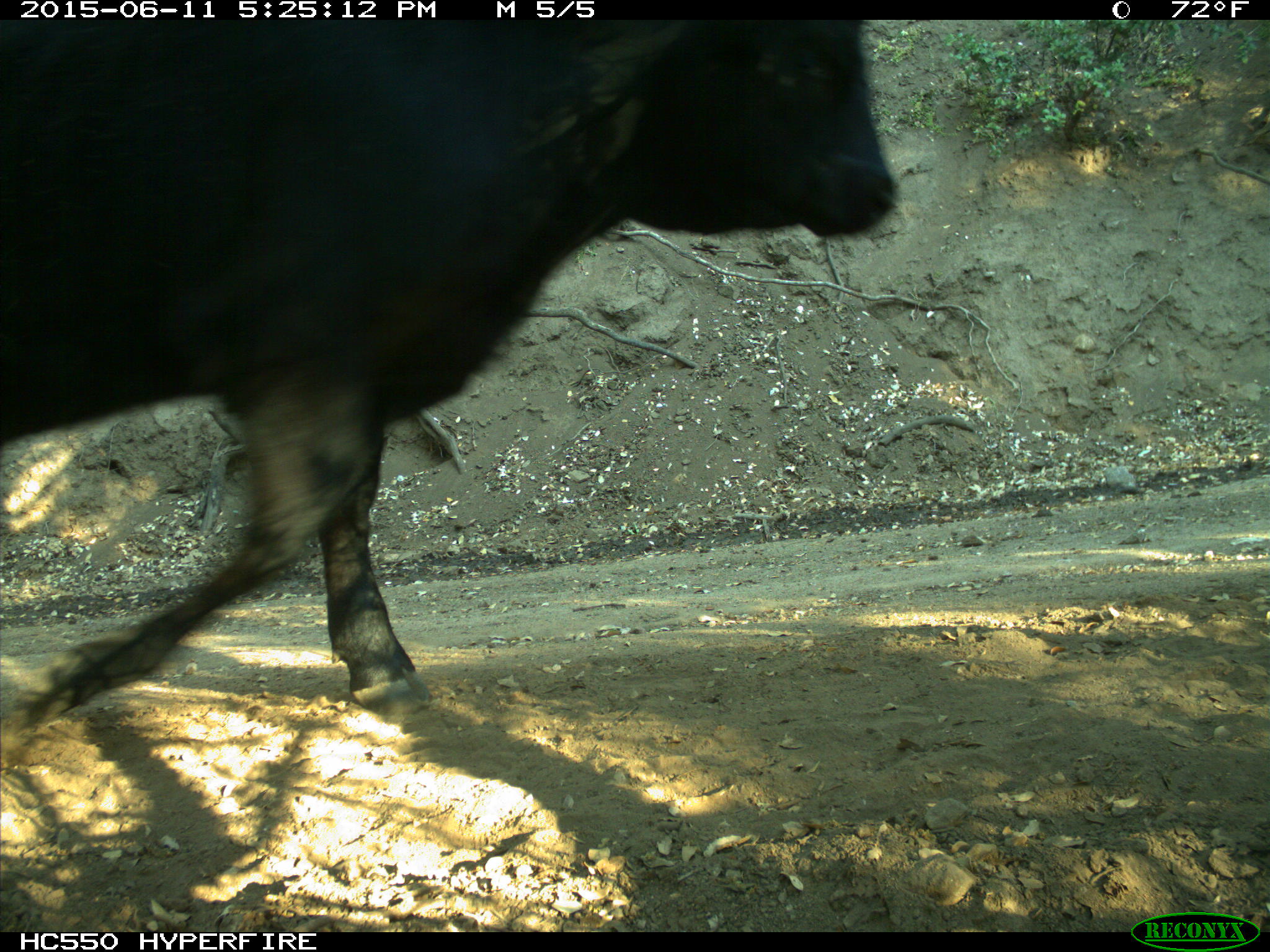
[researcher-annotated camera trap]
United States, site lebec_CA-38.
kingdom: Animalia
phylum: Chordata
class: Mammalia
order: Artiodactyla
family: Bovidae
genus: Bos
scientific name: Bos taurus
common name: domestic cow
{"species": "Bos taurus (domestic cow)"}